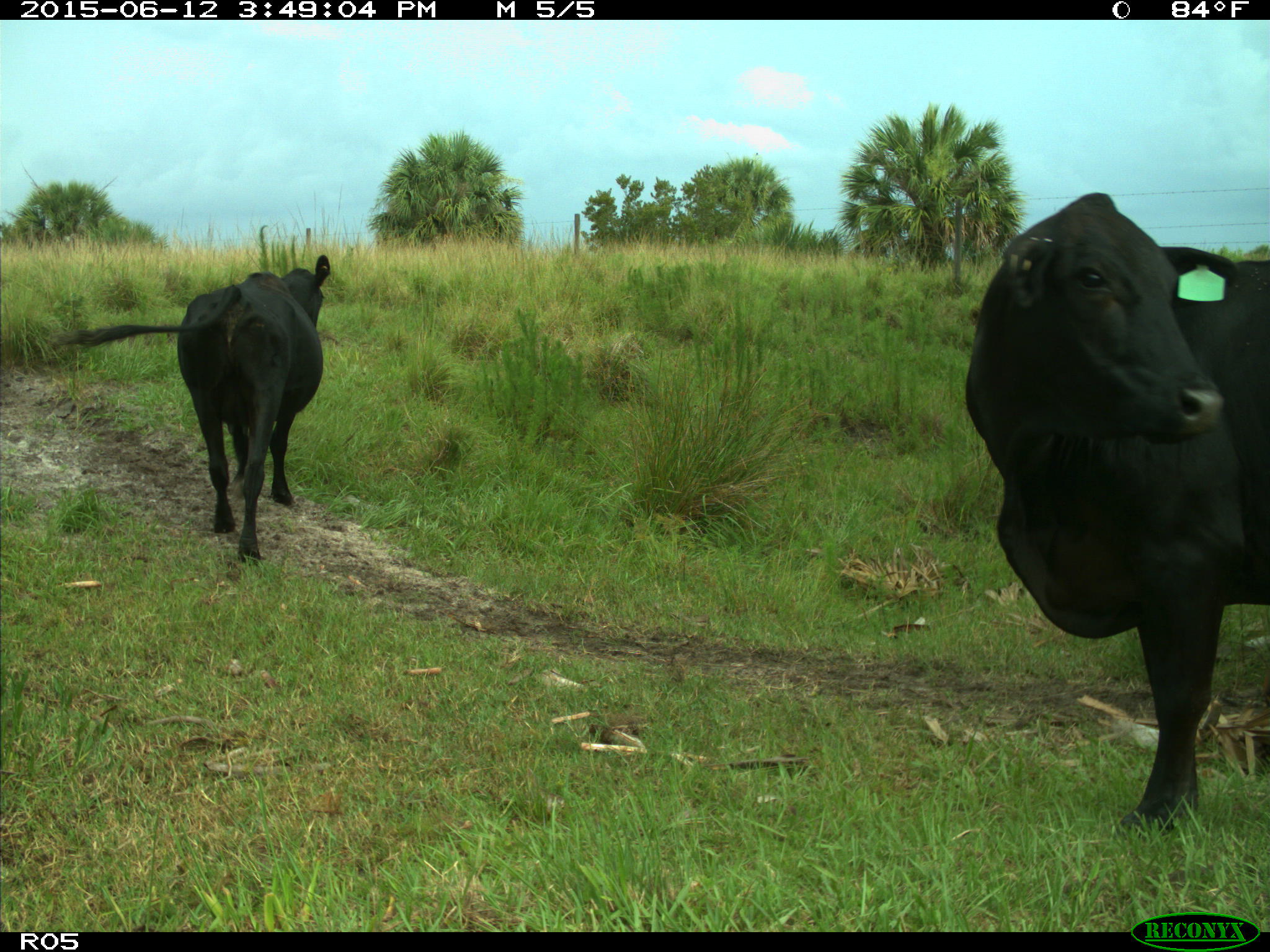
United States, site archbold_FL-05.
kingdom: Animalia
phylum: Chordata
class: Mammalia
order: Artiodactyla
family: Bovidae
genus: Bos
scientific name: Bos taurus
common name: domestic cow